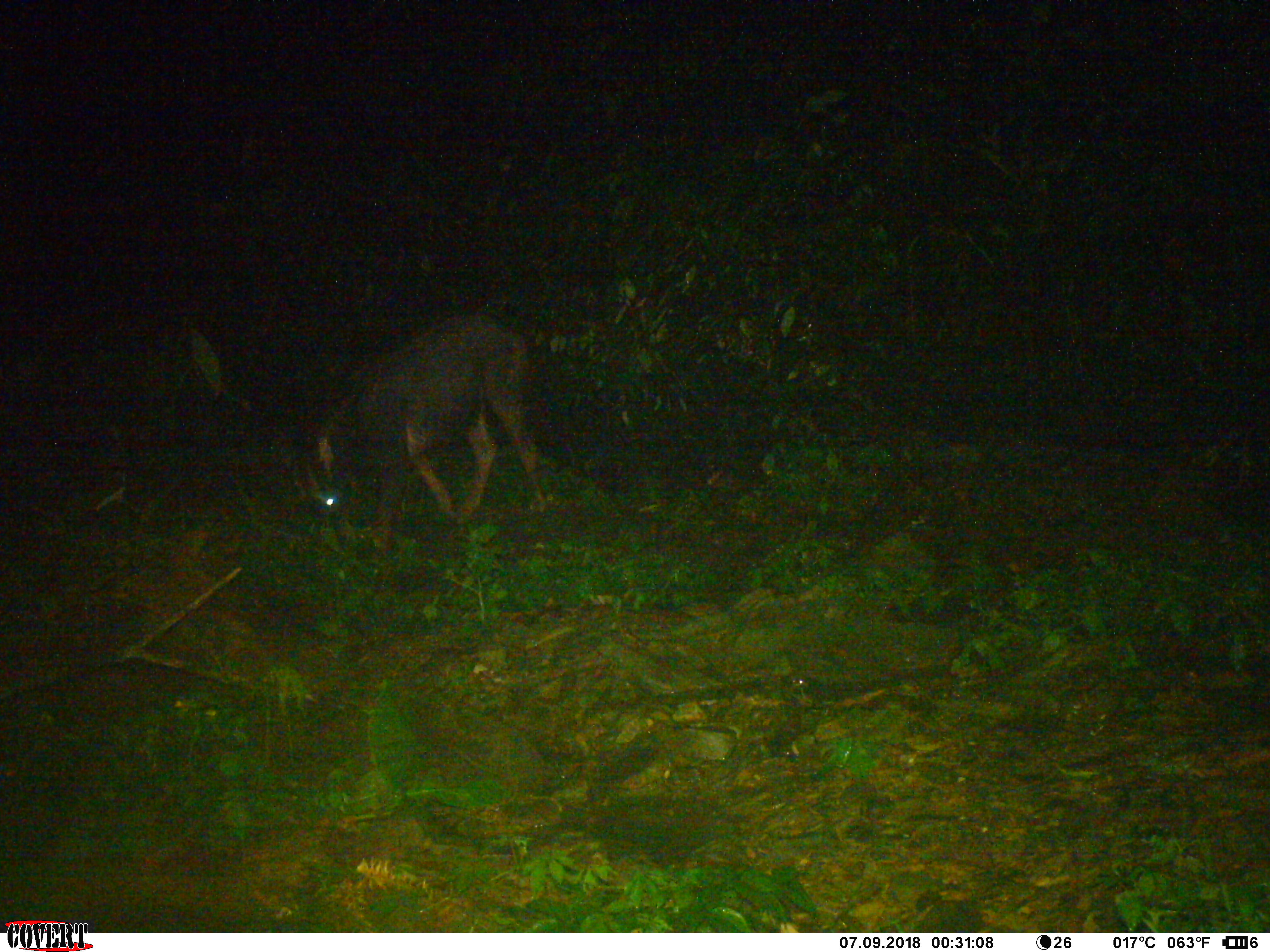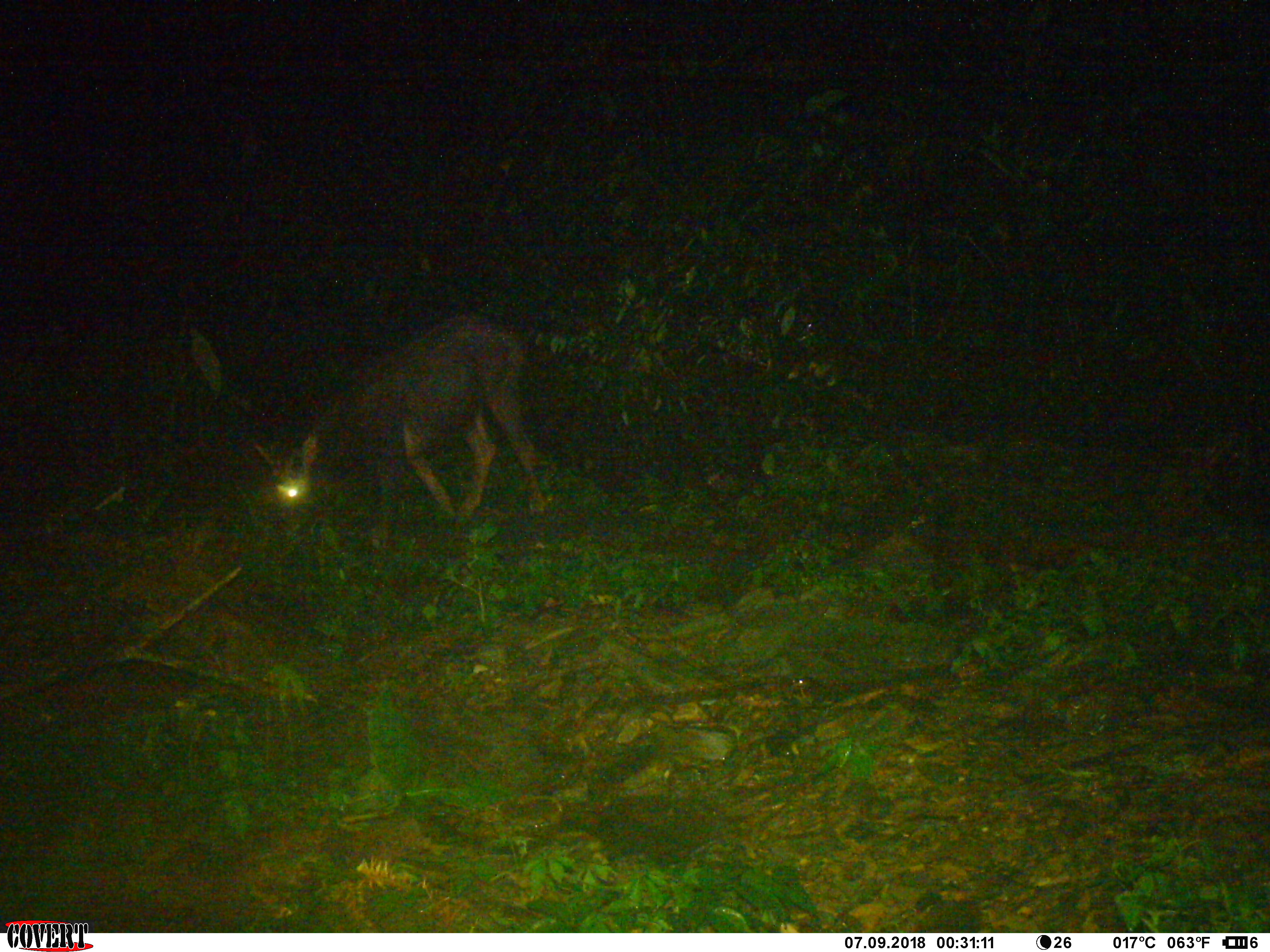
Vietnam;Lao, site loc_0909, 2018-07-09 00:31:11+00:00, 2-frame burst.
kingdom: Animalia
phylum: Chordata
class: Mammalia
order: Artiodactyla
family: Bovidae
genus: Capricornis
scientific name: Capricornis sumatraensis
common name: chinese serow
Chinese serow (Capricornis sumatraensis). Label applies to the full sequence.